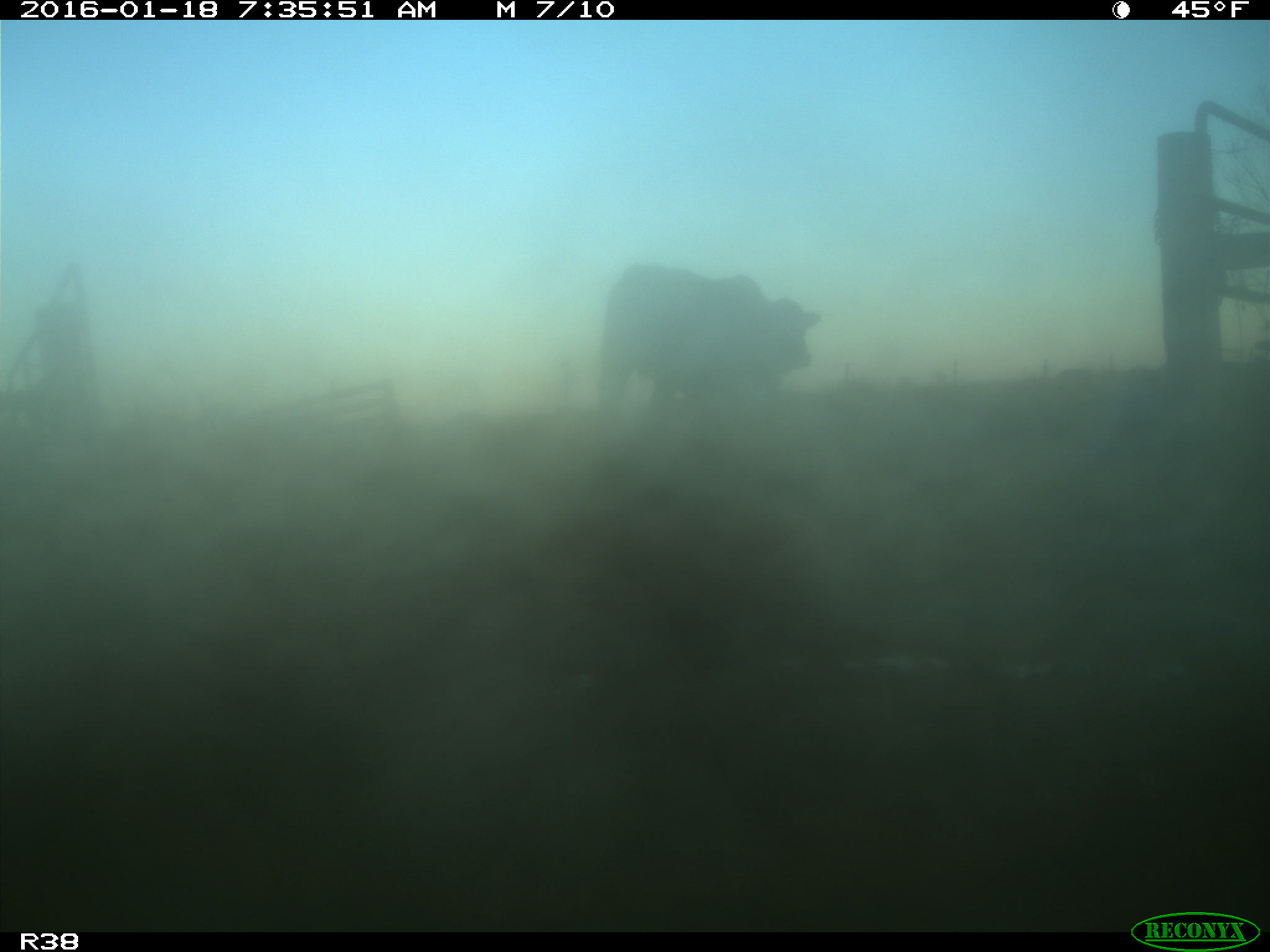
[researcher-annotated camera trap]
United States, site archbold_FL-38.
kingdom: Animalia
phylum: Chordata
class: Mammalia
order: Artiodactyla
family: Bovidae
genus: Bos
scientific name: Bos taurus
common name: domestic cow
Bos taurus (domestic cow).